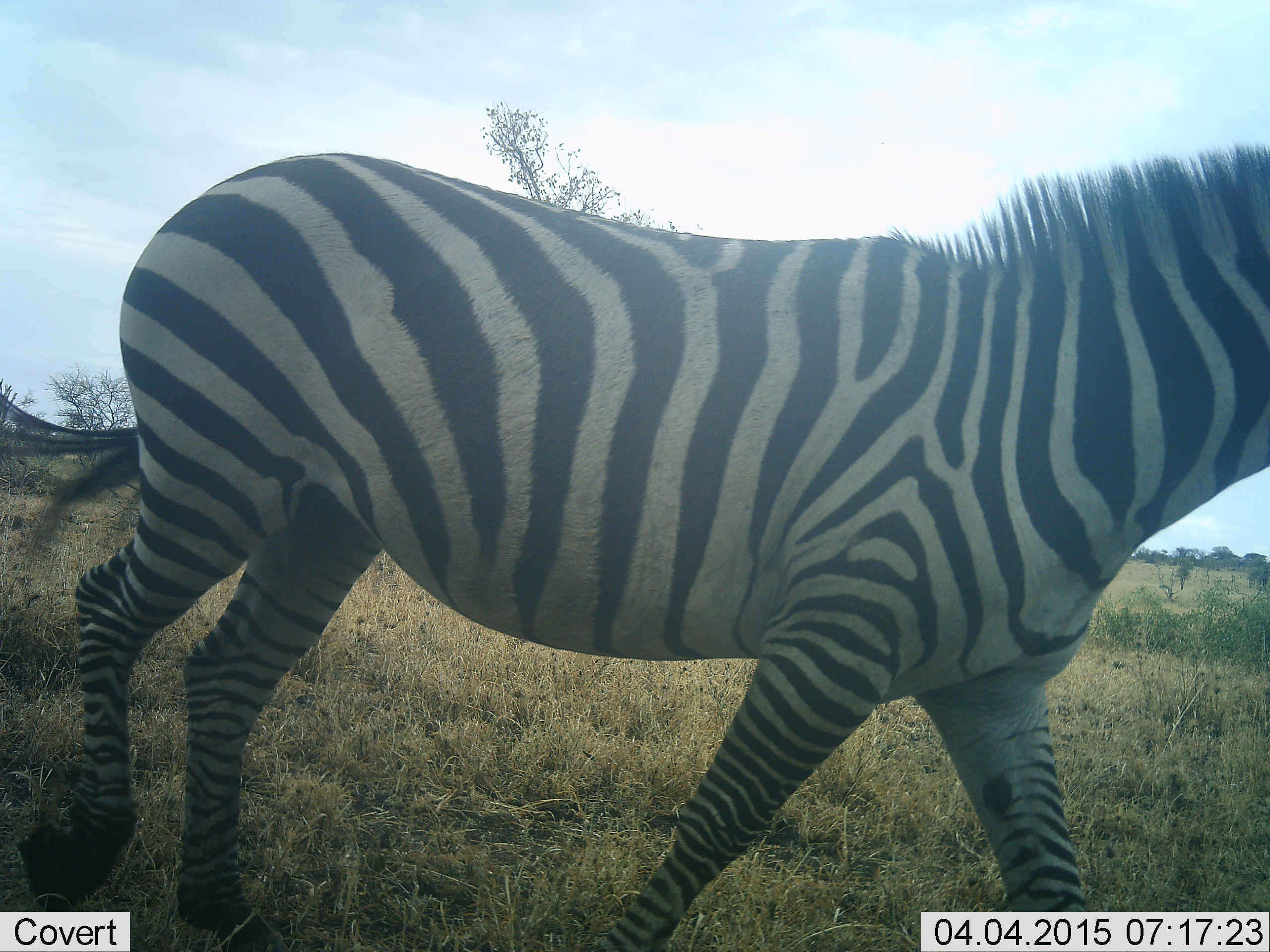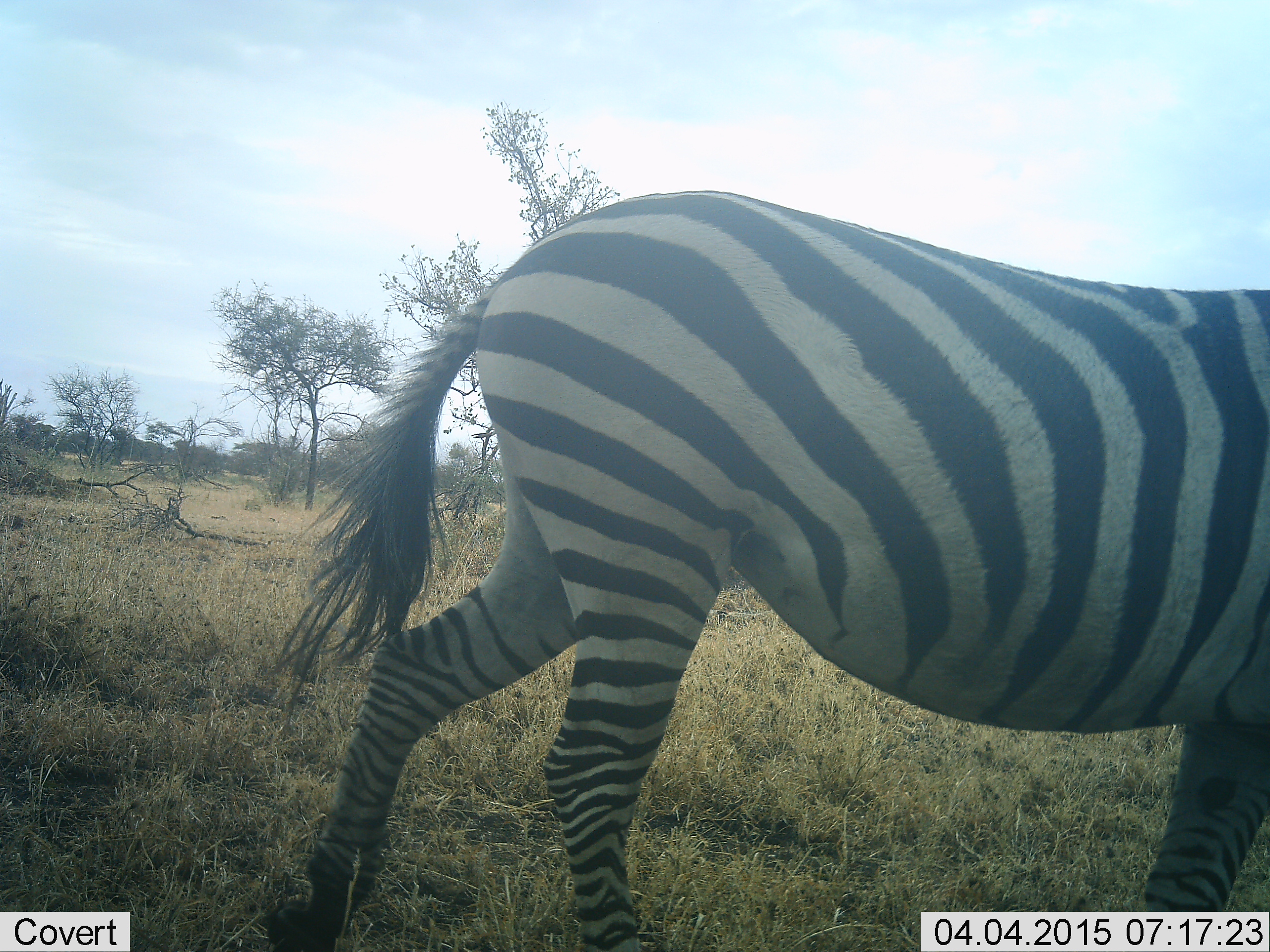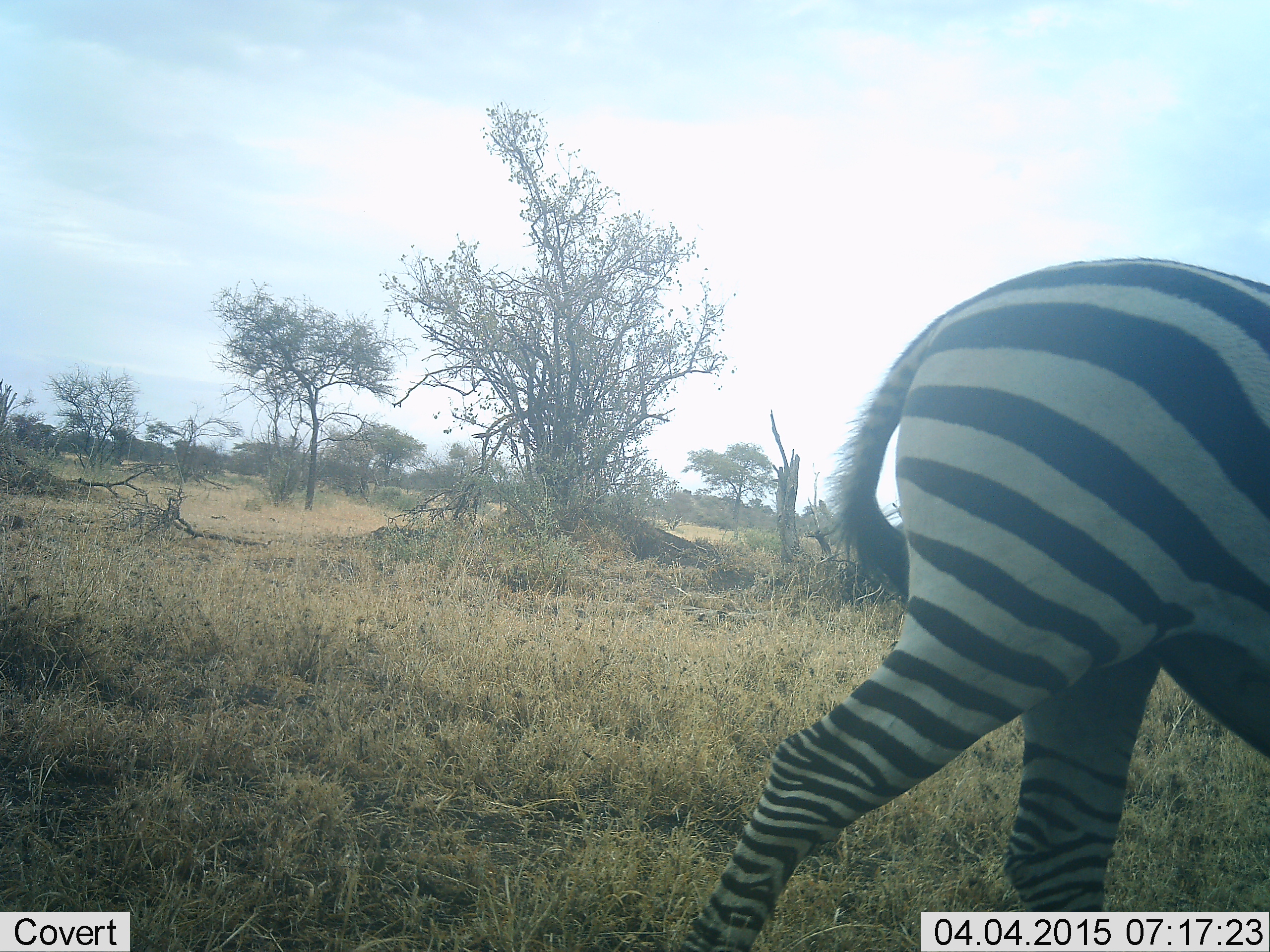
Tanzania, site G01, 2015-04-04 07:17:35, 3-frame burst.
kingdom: Animalia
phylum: Chordata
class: Mammalia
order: Perissodactyla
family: Equidae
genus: Equus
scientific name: Equus quagga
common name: plains zebra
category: zebra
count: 1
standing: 0%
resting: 0%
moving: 100%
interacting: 0%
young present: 0%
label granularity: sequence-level